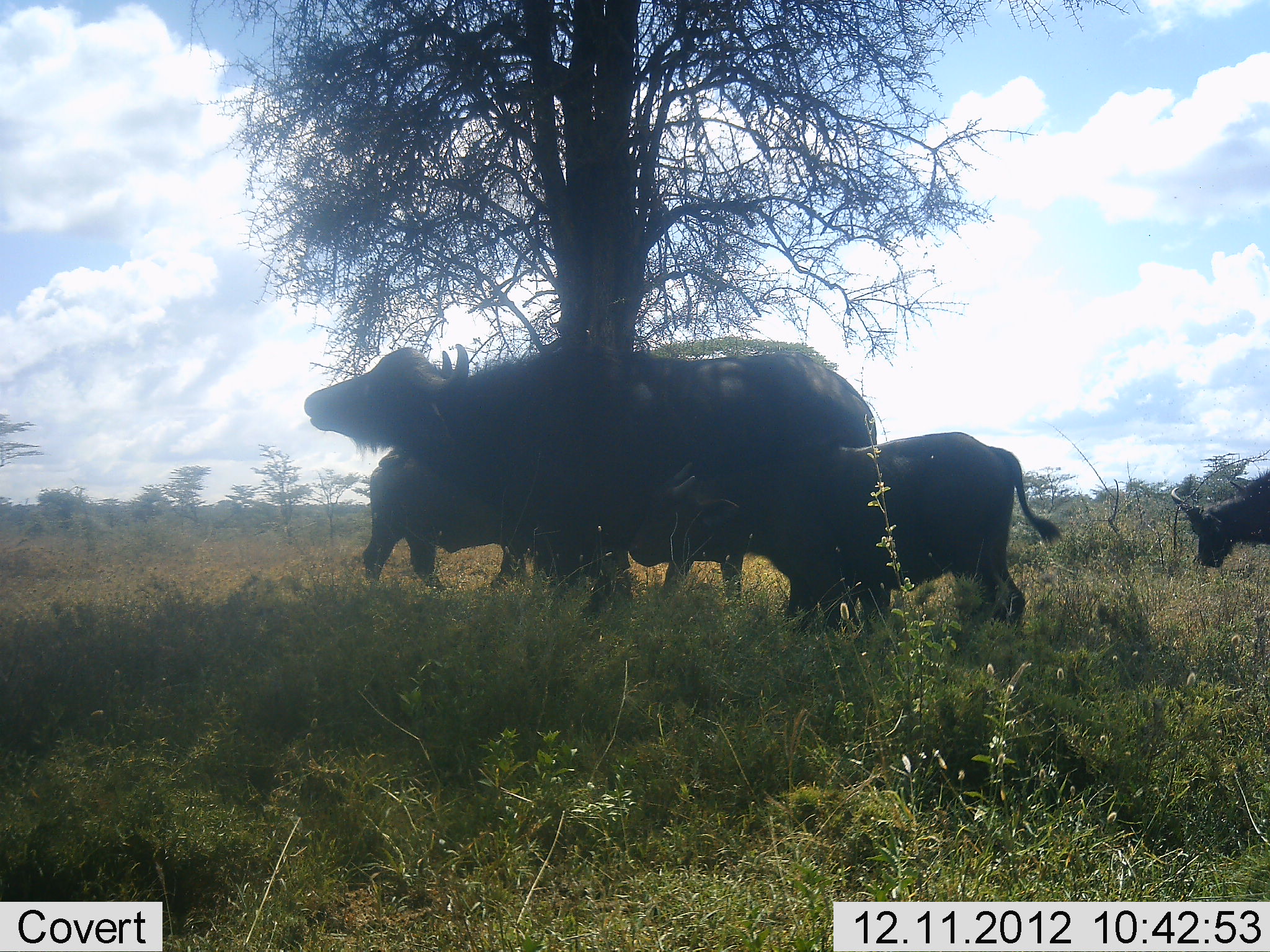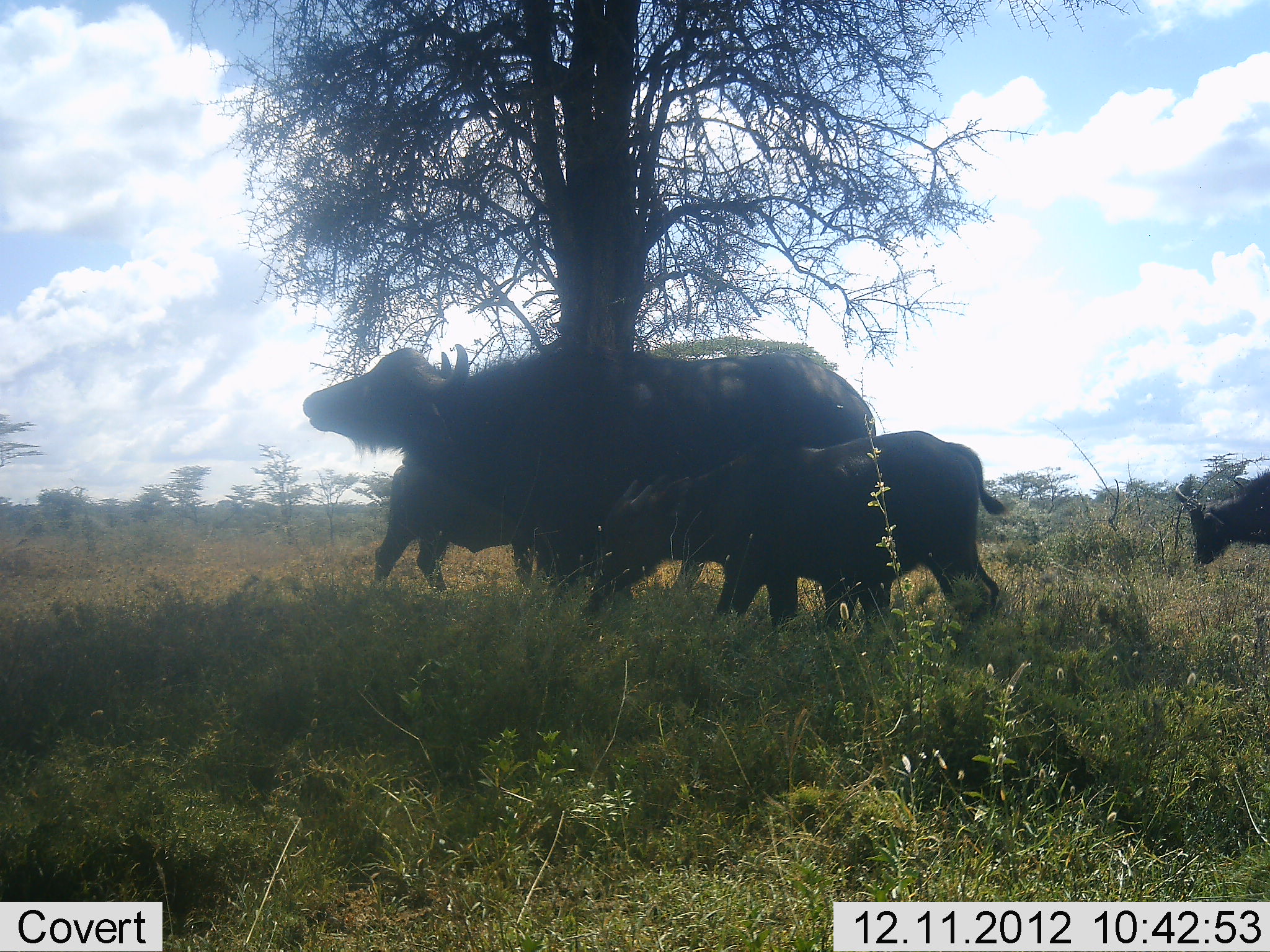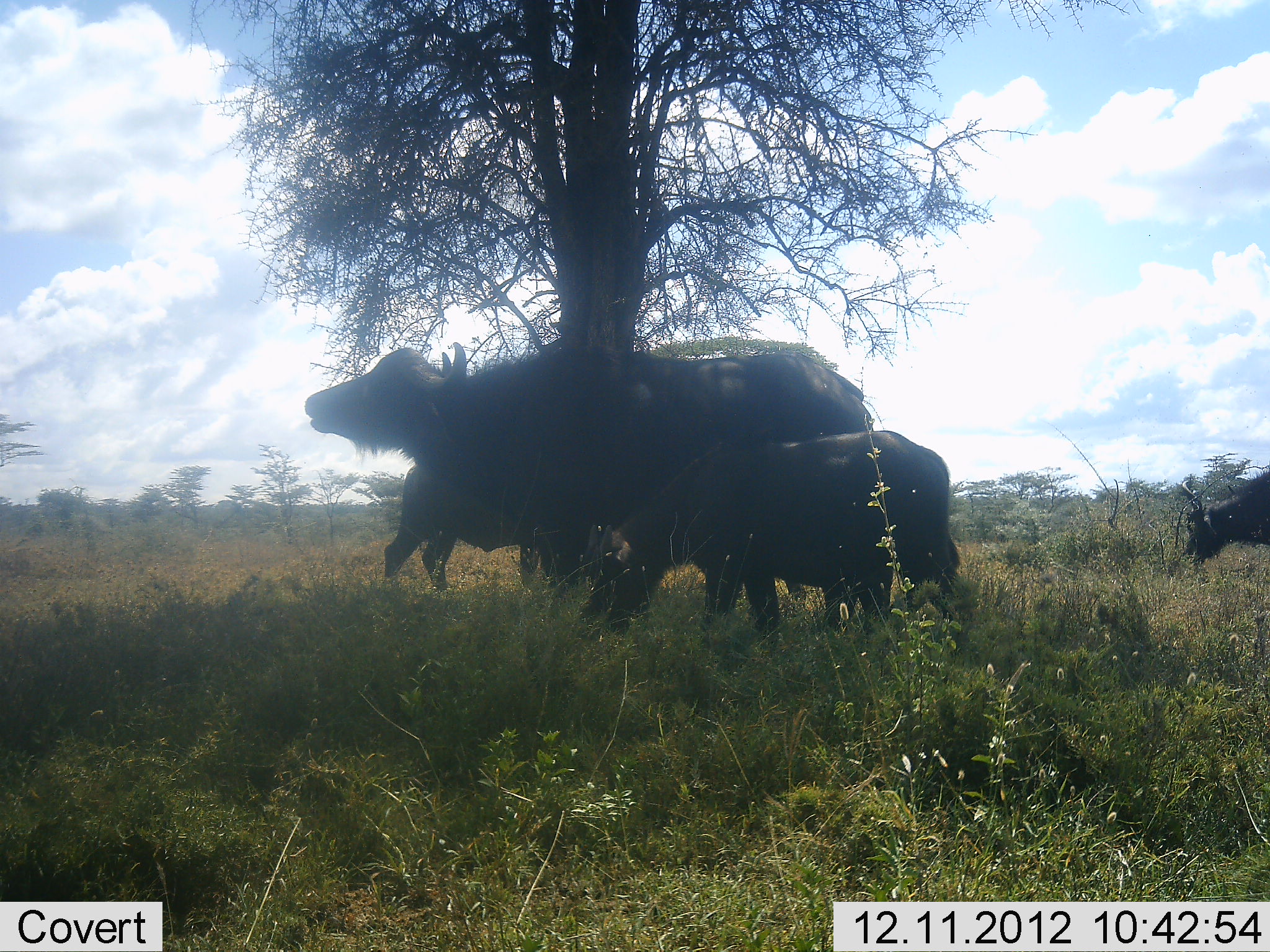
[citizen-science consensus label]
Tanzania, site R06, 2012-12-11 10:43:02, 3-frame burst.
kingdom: Animalia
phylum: Chordata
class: Mammalia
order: Artiodactyla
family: Bovidae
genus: Syncerus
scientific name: Syncerus caffer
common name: cape buffalo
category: buffalo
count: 4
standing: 100%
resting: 10%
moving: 30%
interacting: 0%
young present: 70%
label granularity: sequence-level